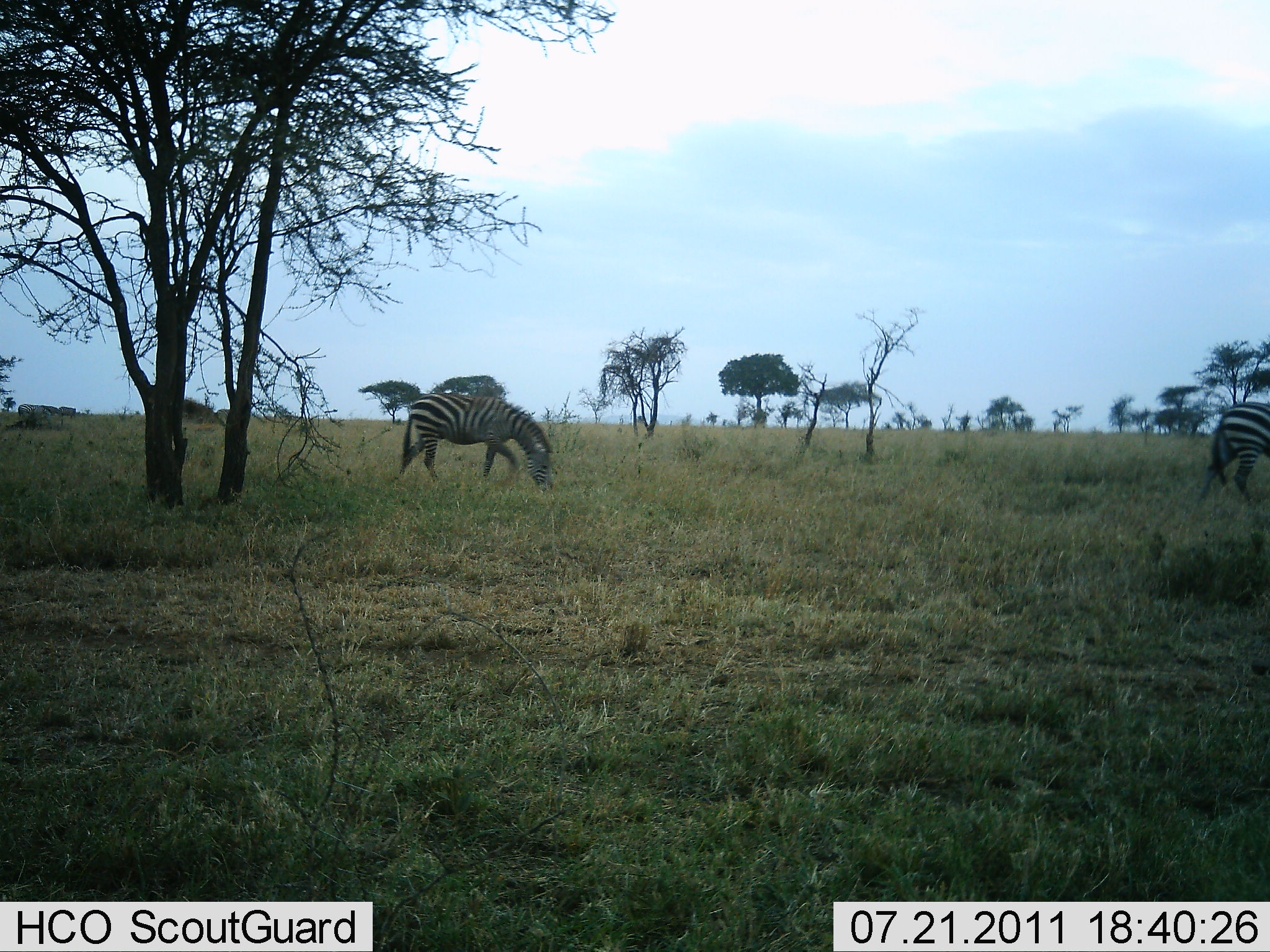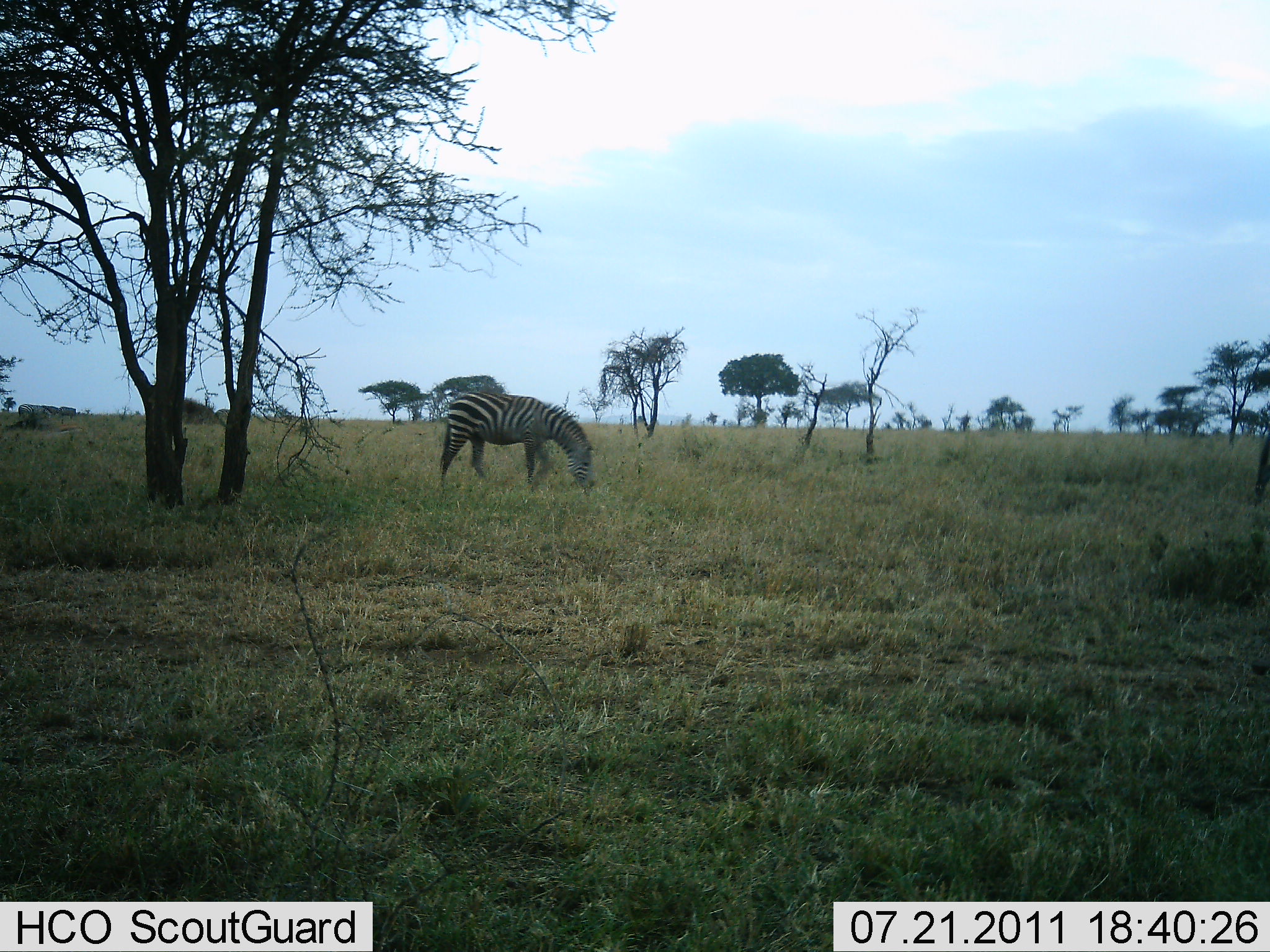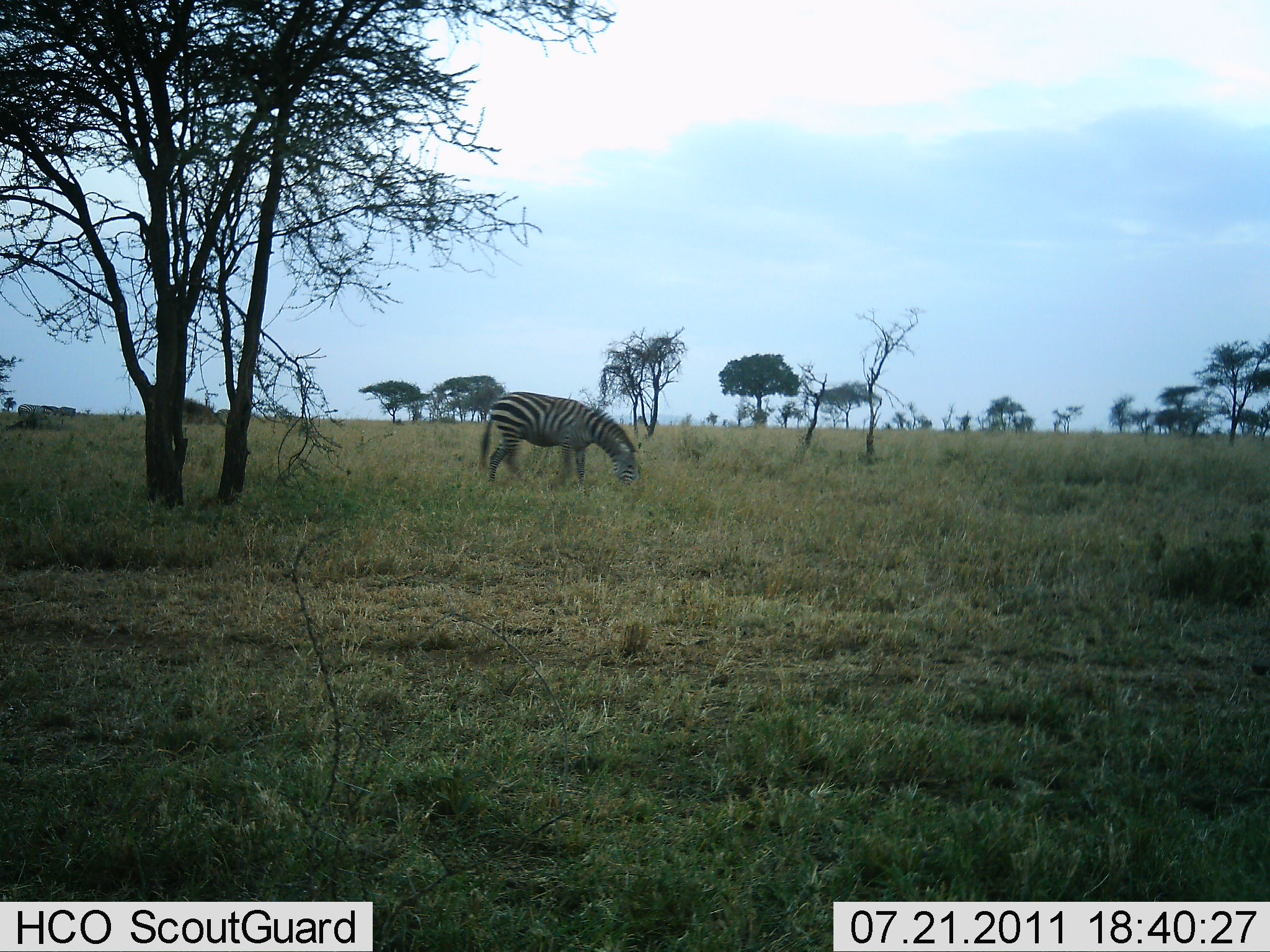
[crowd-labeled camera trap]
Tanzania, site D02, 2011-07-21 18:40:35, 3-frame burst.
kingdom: Animalia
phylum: Chordata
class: Mammalia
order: Perissodactyla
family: Equidae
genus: Equus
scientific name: Equus quagga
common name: plains zebra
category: zebra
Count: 2.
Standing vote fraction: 17%.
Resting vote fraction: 0%.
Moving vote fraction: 50%.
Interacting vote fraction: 0%.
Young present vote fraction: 0%.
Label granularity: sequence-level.